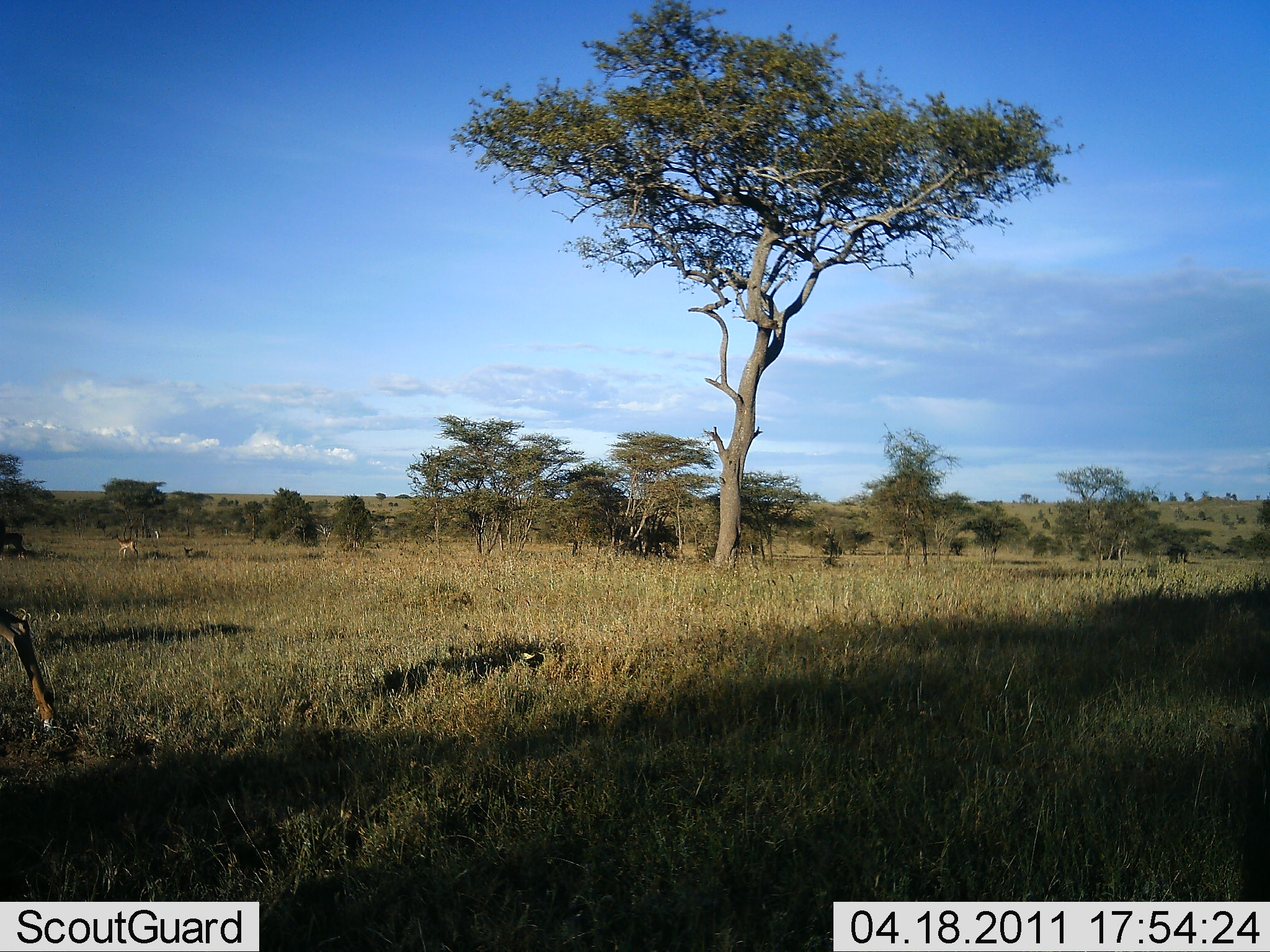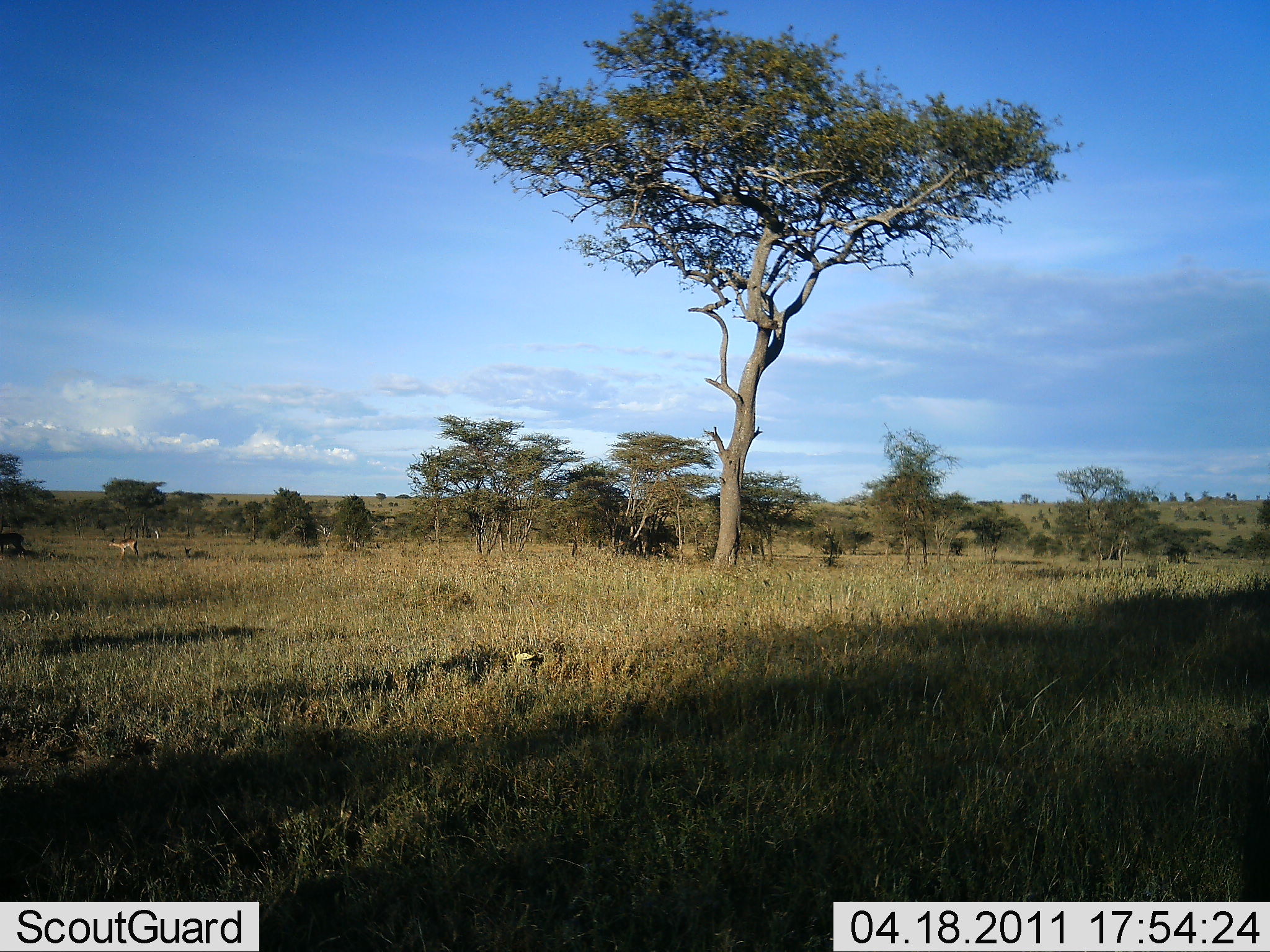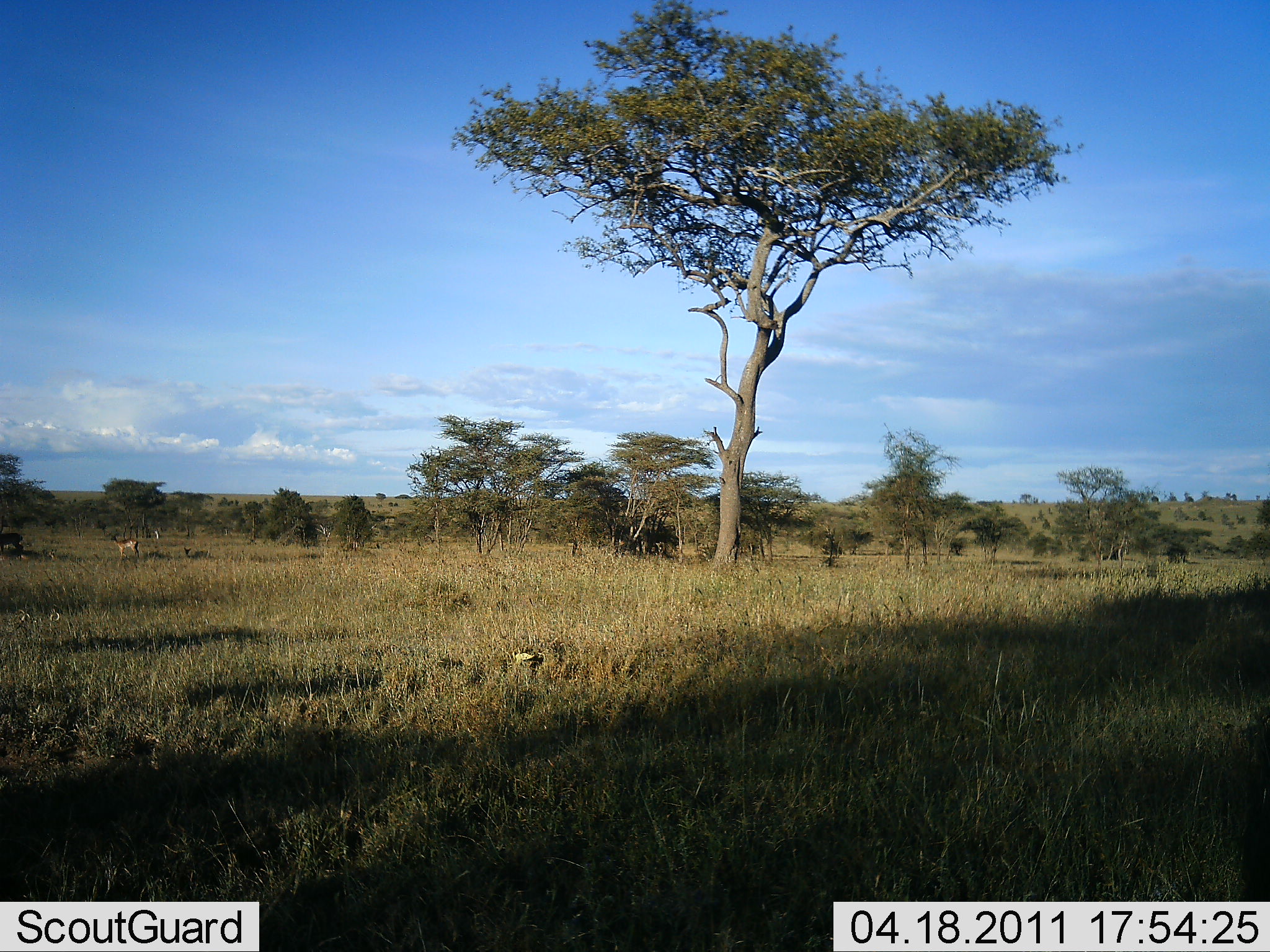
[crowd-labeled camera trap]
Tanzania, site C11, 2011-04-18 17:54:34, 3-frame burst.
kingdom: Animalia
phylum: Chordata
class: Mammalia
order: Artiodactyla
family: Bovidae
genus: Aepyceros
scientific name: Aepyceros melampus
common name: impala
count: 2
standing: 60%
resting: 0%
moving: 100%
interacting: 0%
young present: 0%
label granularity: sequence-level